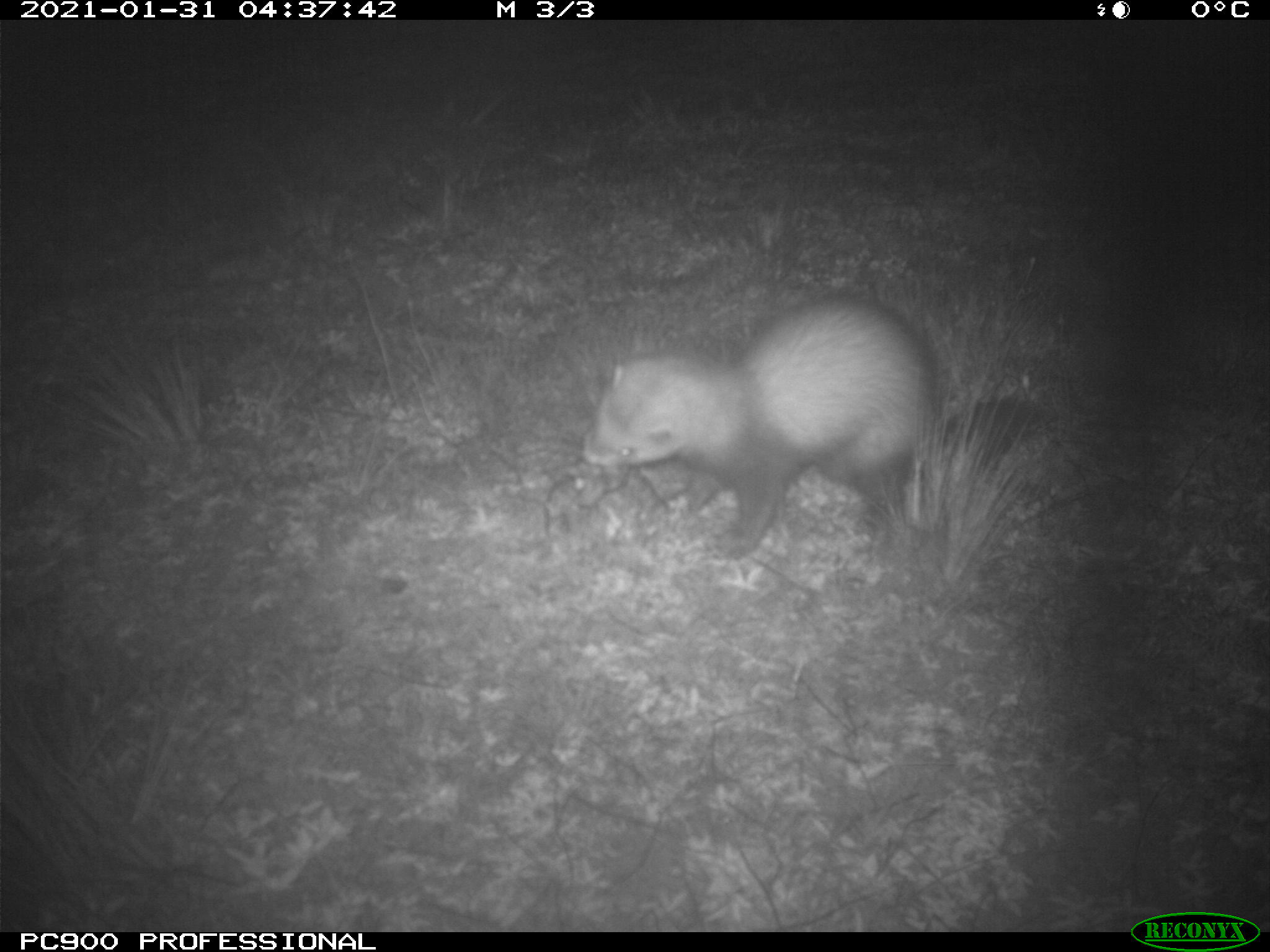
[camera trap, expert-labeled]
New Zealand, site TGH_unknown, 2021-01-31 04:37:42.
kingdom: Animalia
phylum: Chordata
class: Mammalia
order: Carnivora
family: Mustelidae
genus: Mustela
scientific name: Mustela furo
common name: ferret